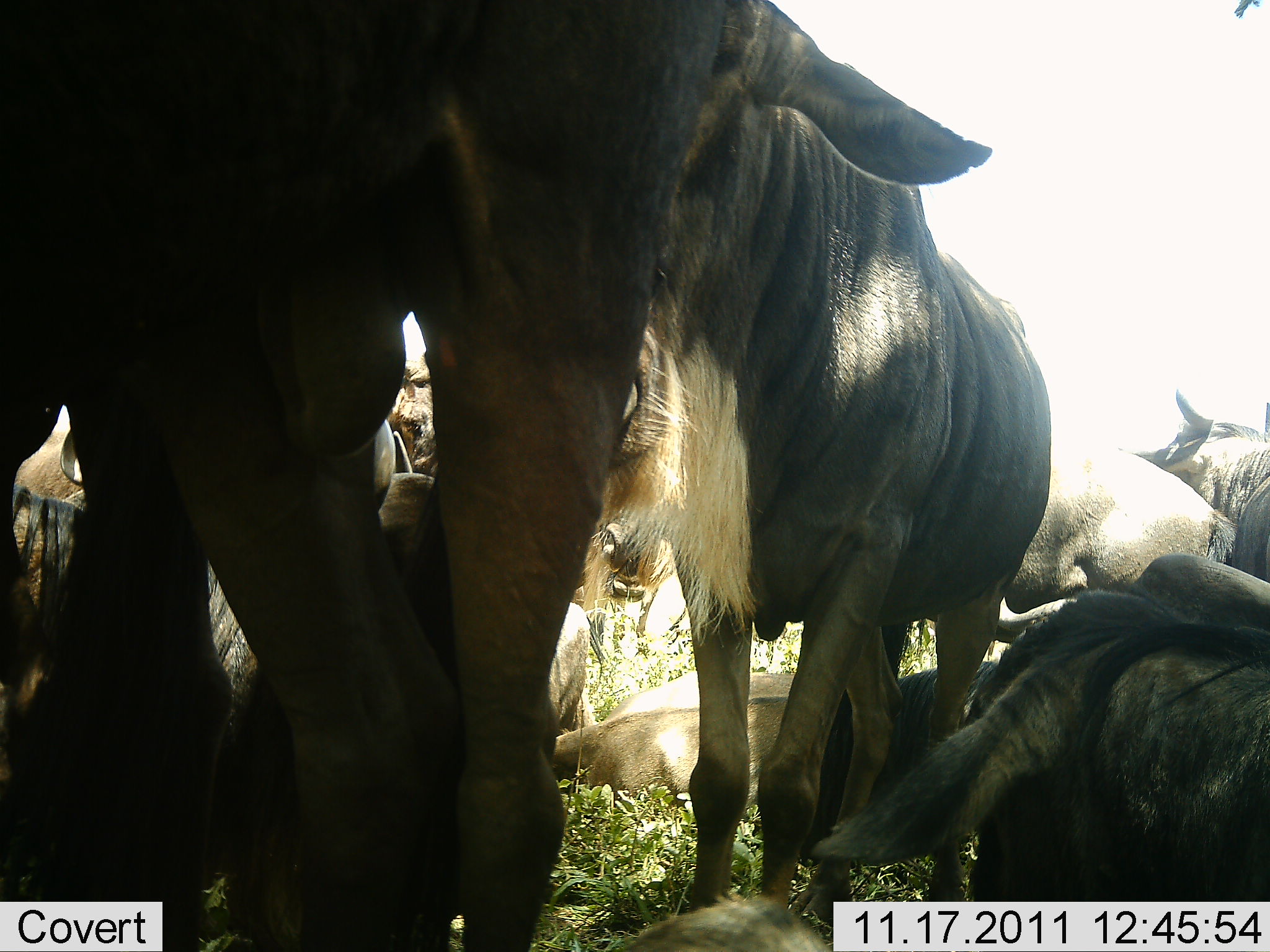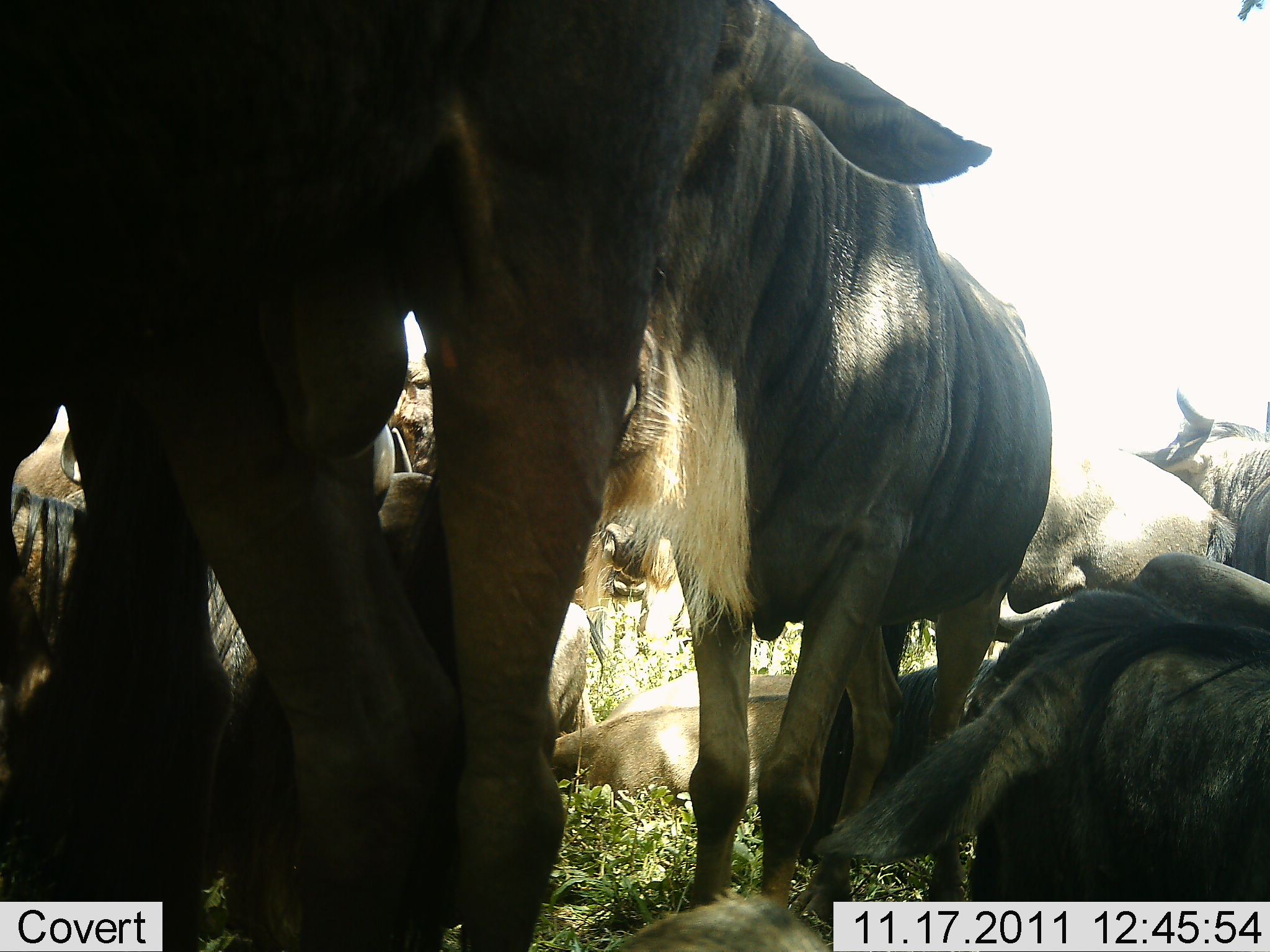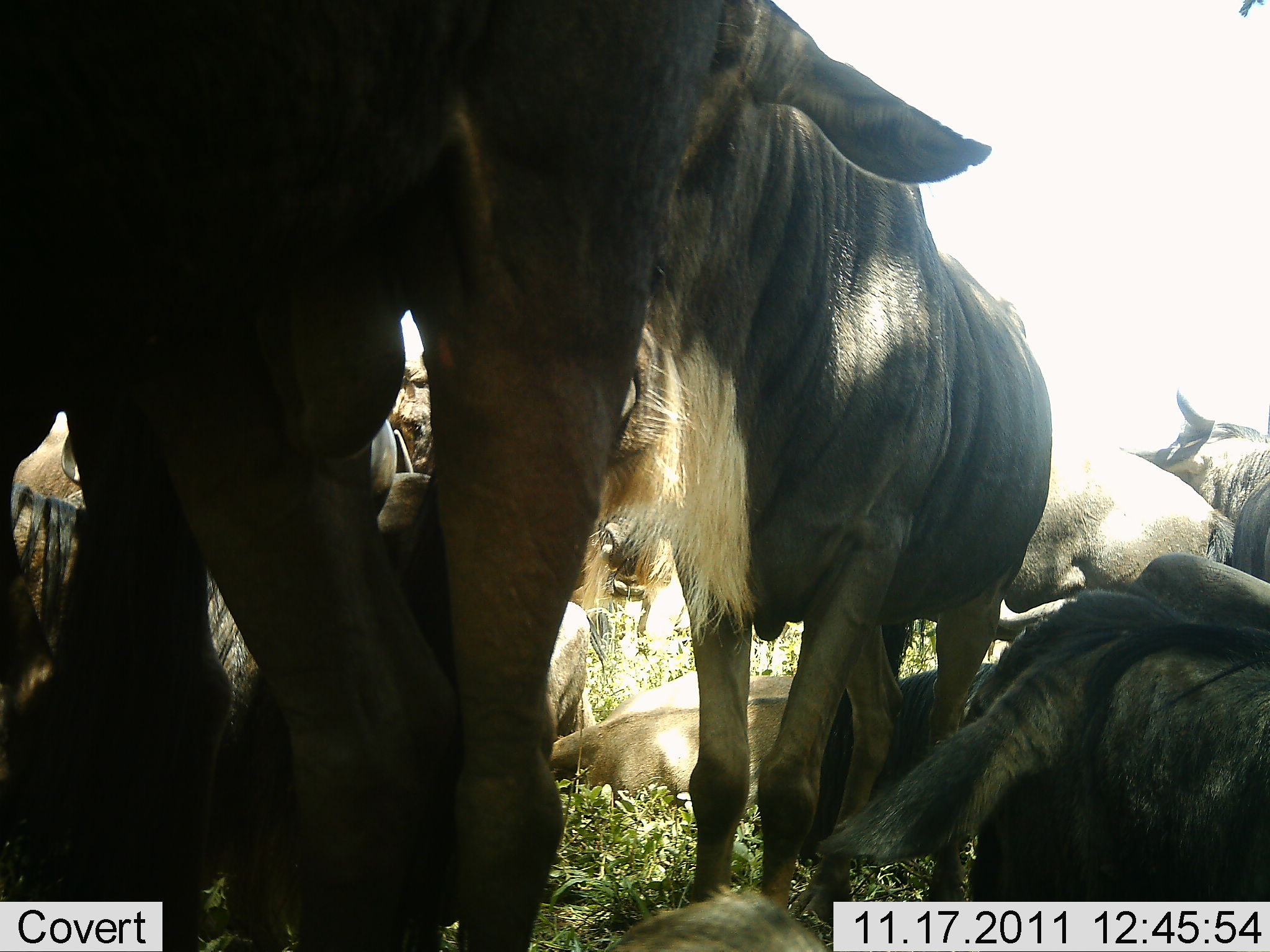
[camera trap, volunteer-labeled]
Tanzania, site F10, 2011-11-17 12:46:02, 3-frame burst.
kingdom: Animalia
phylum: Chordata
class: Mammalia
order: Artiodactyla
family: Bovidae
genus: Connochaetes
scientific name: Connochaetes taurinus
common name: blue wildebeest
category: wildebeest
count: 9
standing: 69%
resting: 100%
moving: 0%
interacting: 6%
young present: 0%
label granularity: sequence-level